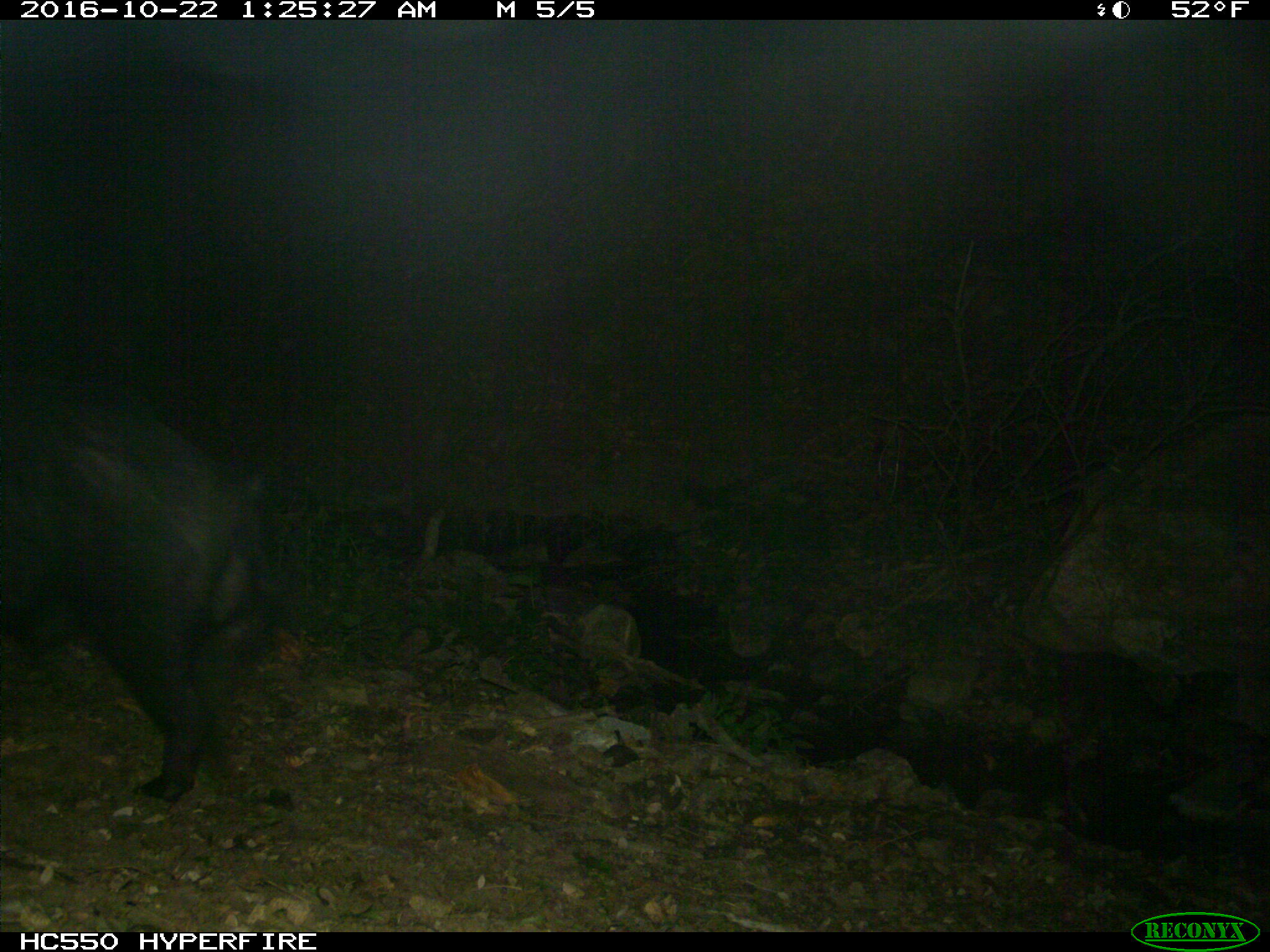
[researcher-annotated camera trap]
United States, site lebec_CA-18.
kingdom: Animalia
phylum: Chordata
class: Mammalia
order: Artiodactyla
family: Suidae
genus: Sus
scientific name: Sus scrofa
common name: wild boar